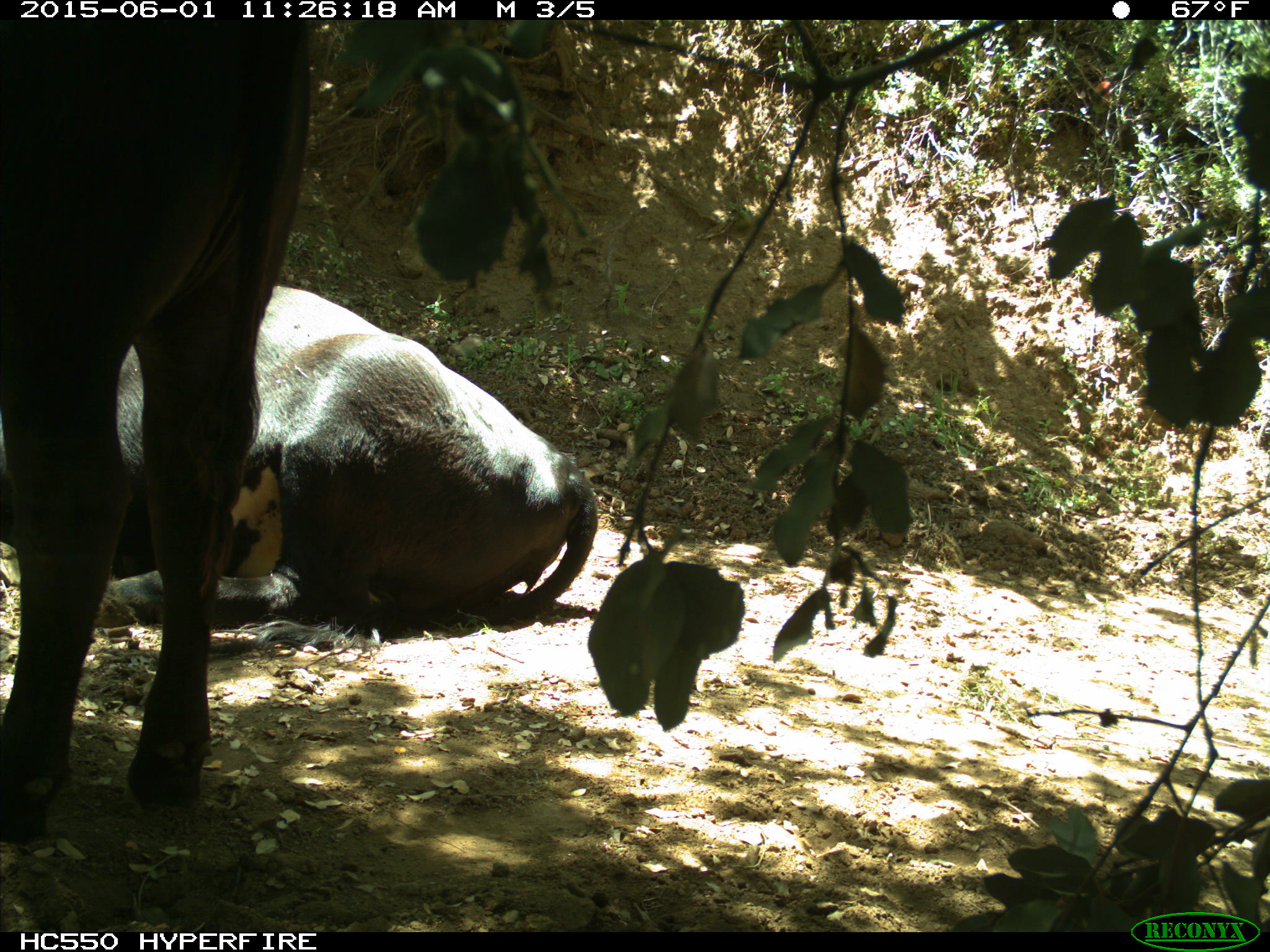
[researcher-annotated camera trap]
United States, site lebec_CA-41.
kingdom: Animalia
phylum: Chordata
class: Mammalia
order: Artiodactyla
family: Bovidae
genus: Bos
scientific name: Bos taurus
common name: domestic cow